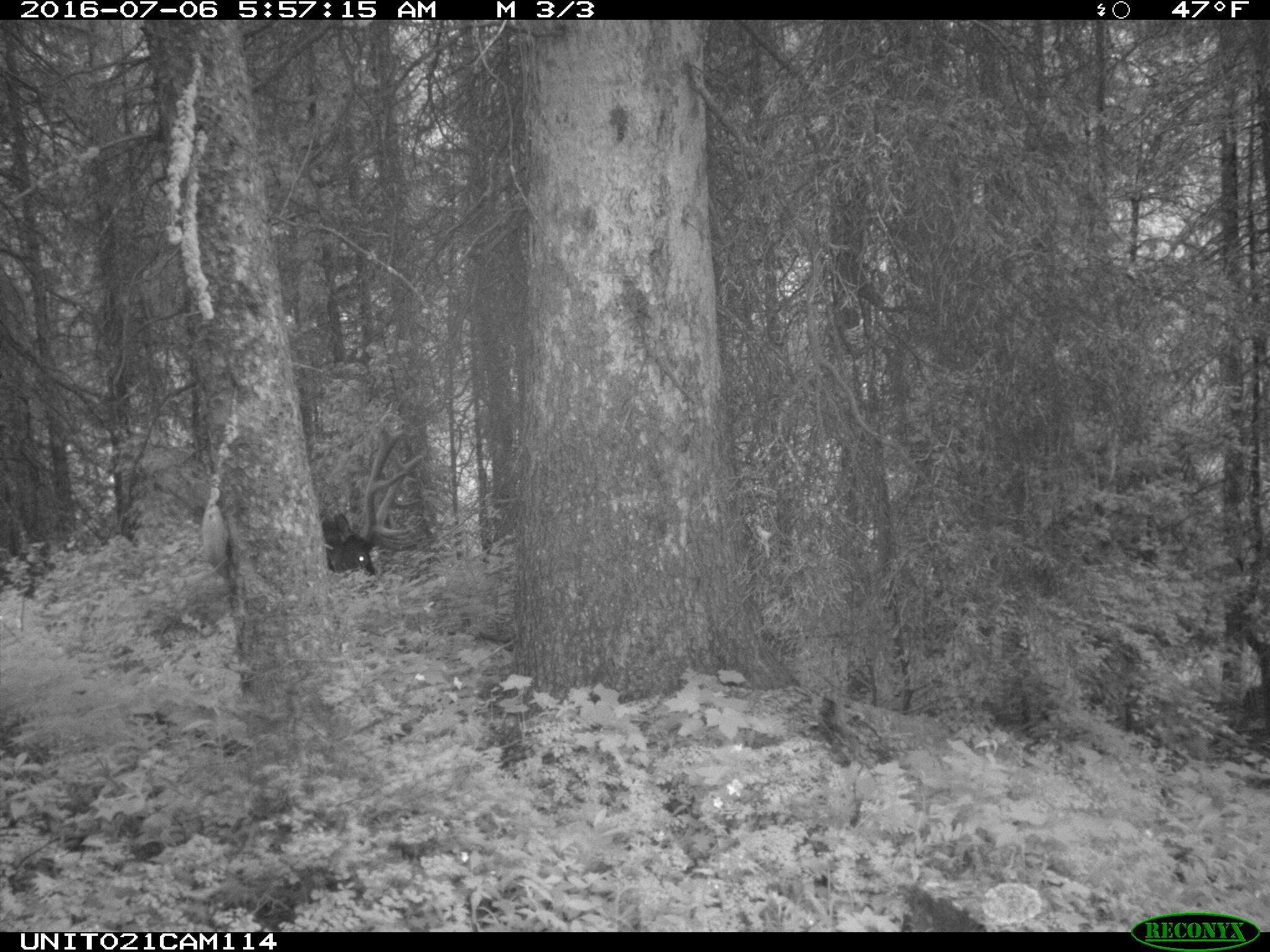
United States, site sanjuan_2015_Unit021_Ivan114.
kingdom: Animalia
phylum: Chordata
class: Mammalia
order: Artiodactyla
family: Cervidae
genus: Cervus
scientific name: Cervus elaphus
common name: red deer